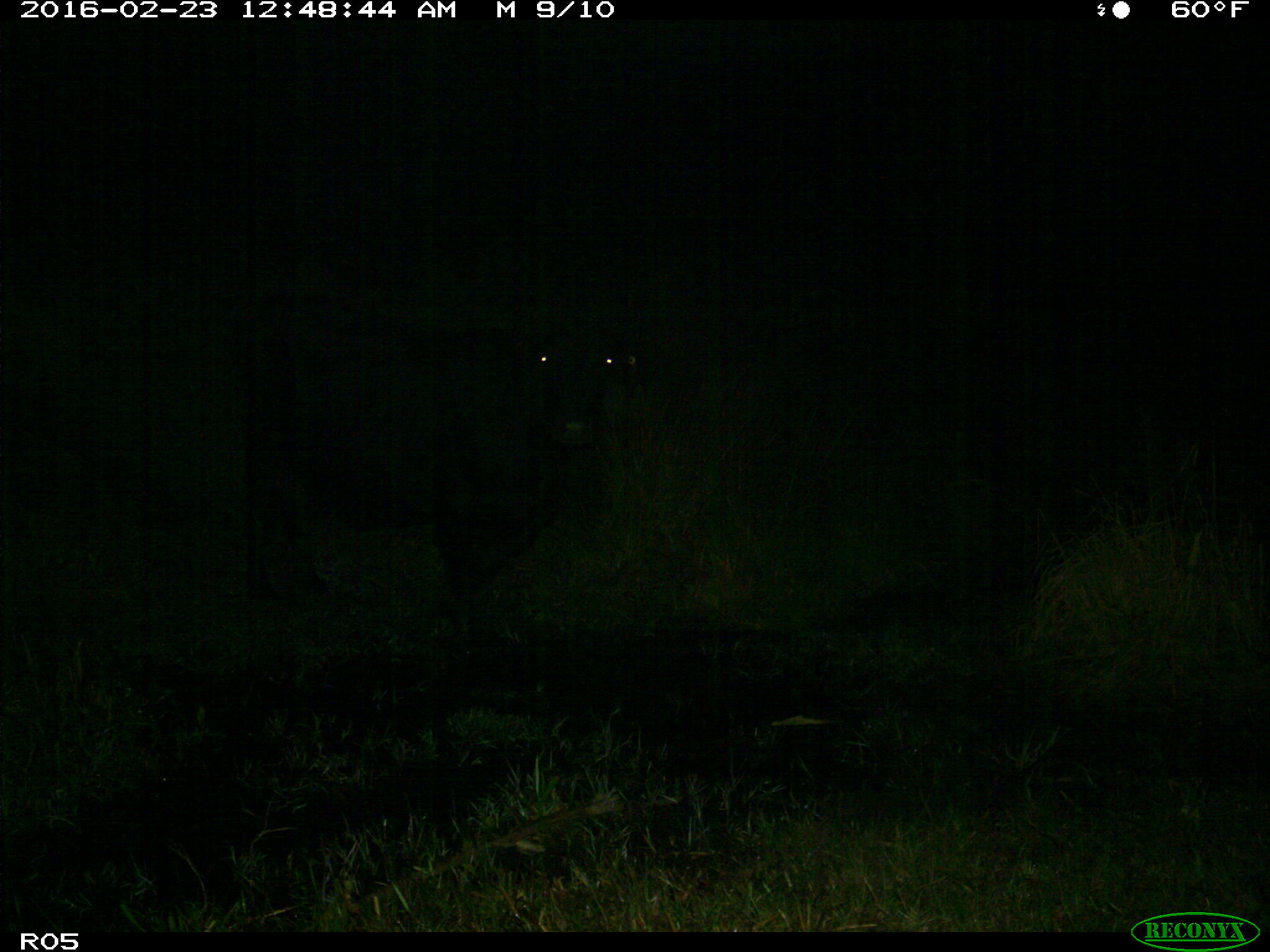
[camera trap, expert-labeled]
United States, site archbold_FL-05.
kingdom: Animalia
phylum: Chordata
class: Mammalia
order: Artiodactyla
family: Bovidae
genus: Bos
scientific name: Bos taurus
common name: domestic cow